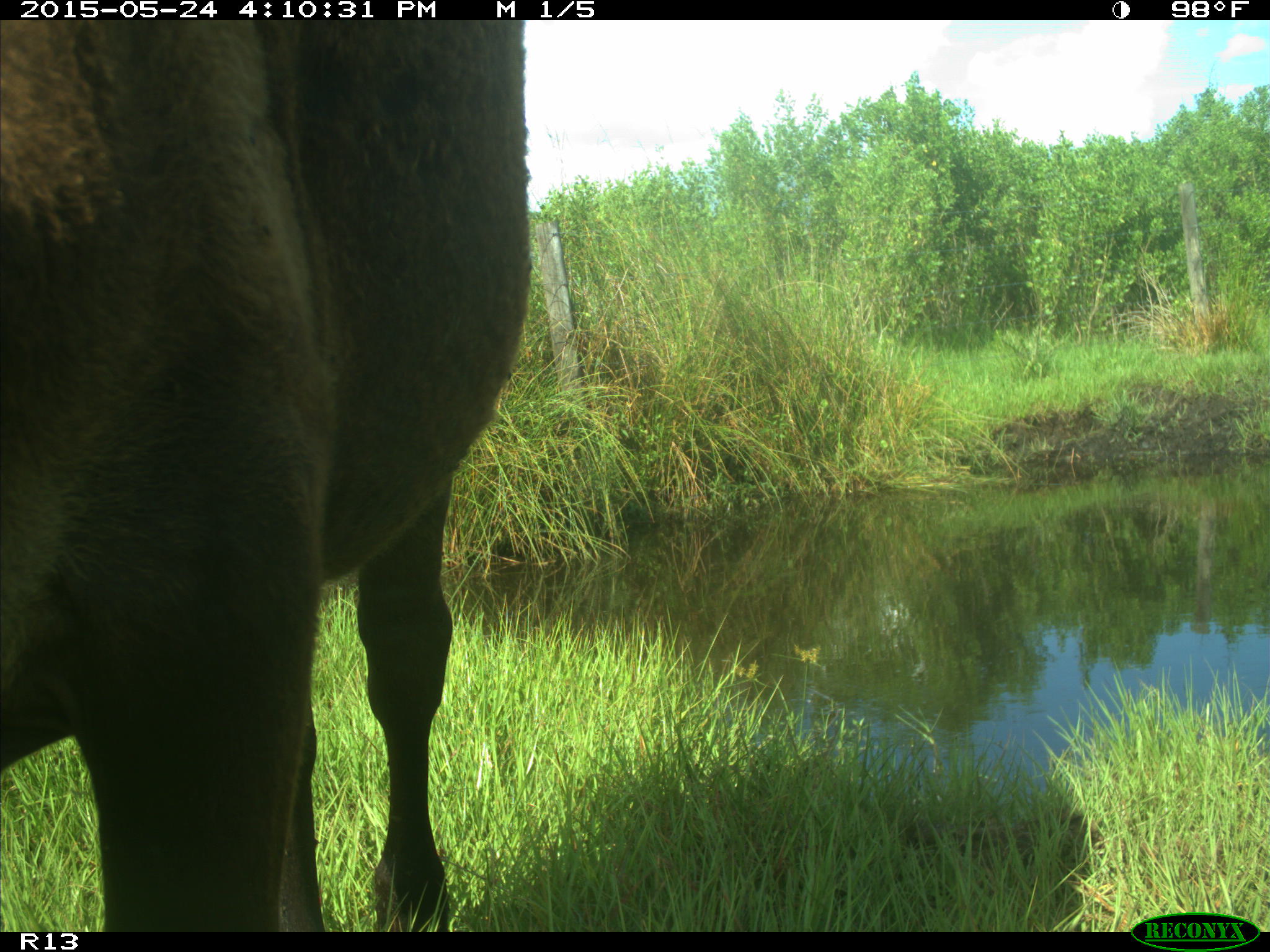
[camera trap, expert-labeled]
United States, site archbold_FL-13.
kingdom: Animalia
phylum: Chordata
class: Mammalia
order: Artiodactyla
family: Bovidae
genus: Bos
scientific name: Bos taurus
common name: domestic cow